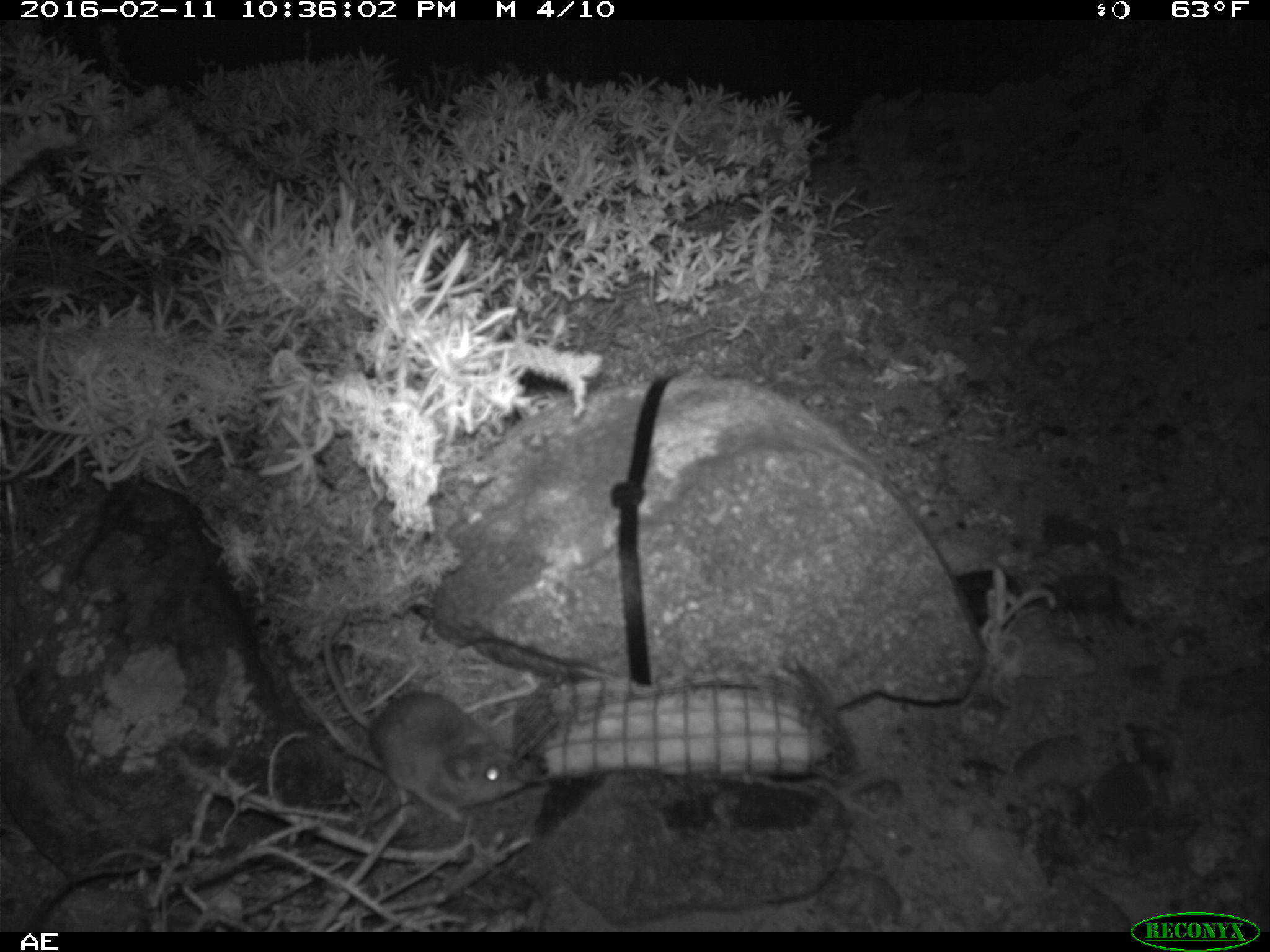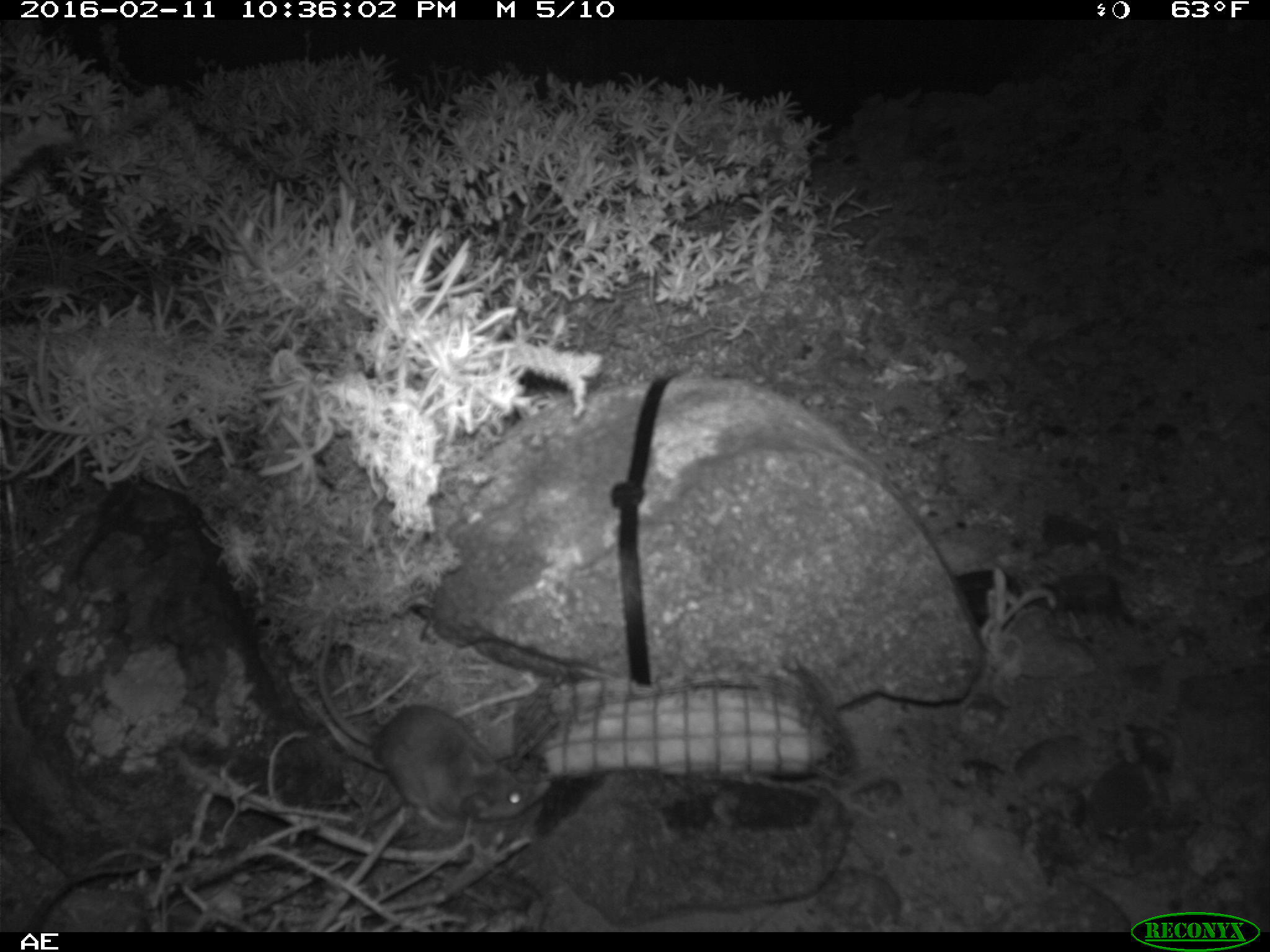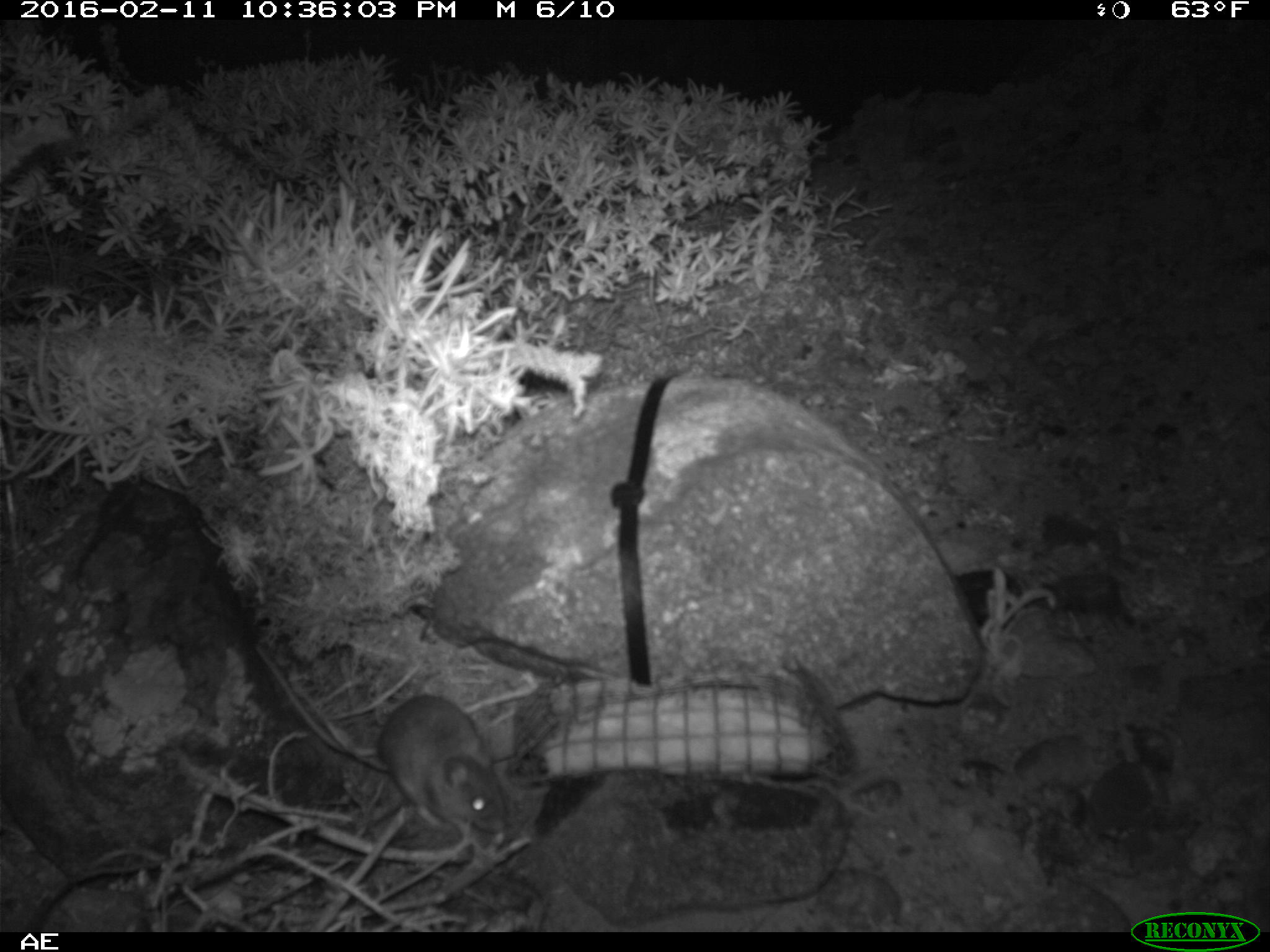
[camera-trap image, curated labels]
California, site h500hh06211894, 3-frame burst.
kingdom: Animalia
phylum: Chordata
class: Mammalia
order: Rodentia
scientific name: Rodentia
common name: rodent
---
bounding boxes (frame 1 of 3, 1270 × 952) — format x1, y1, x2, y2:
rodent: 321, 602, 535, 821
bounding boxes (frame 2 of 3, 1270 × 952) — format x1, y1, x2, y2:
rodent: 317, 614, 549, 830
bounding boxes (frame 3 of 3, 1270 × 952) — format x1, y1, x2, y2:
rodent: 252, 643, 504, 832